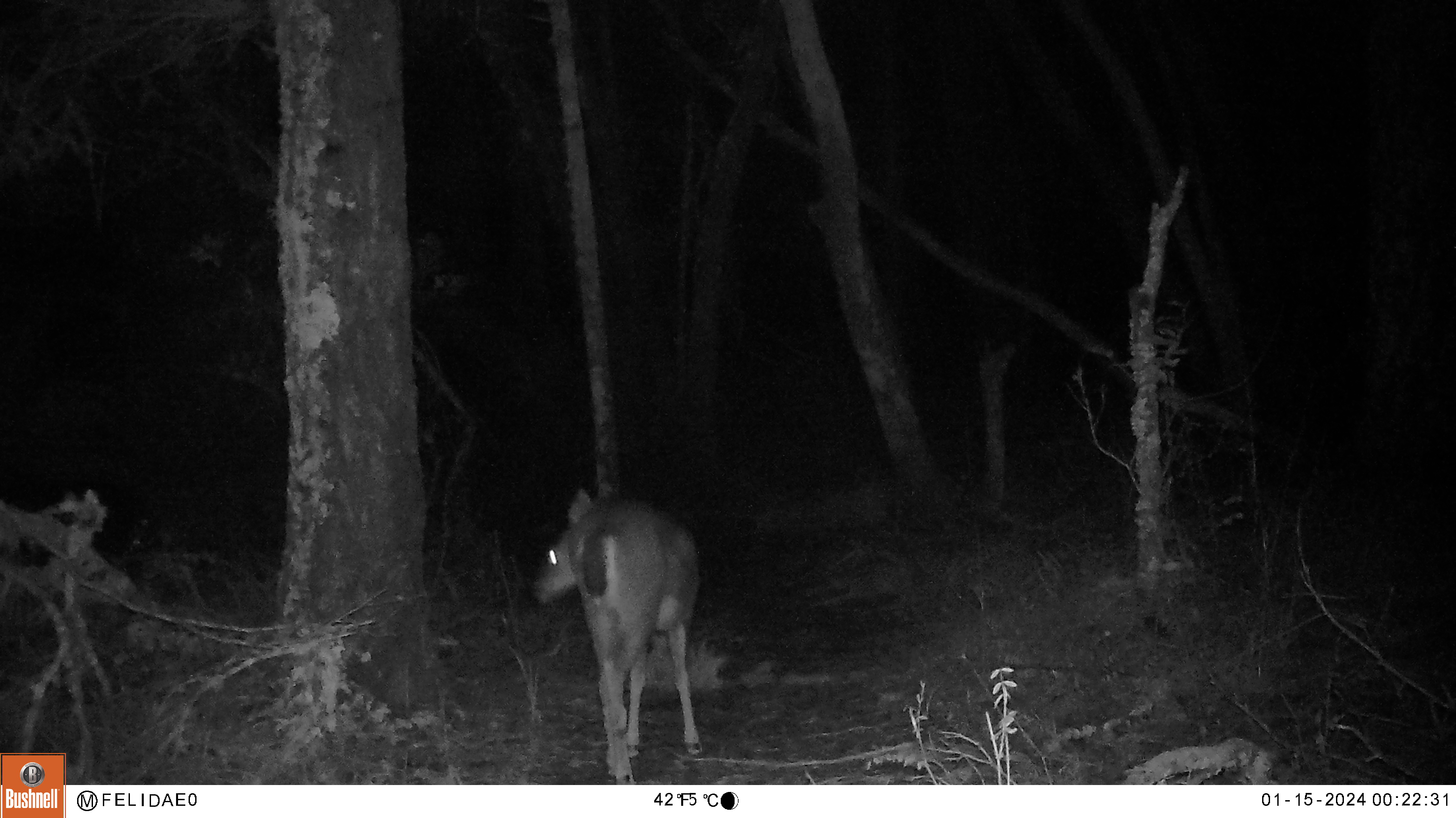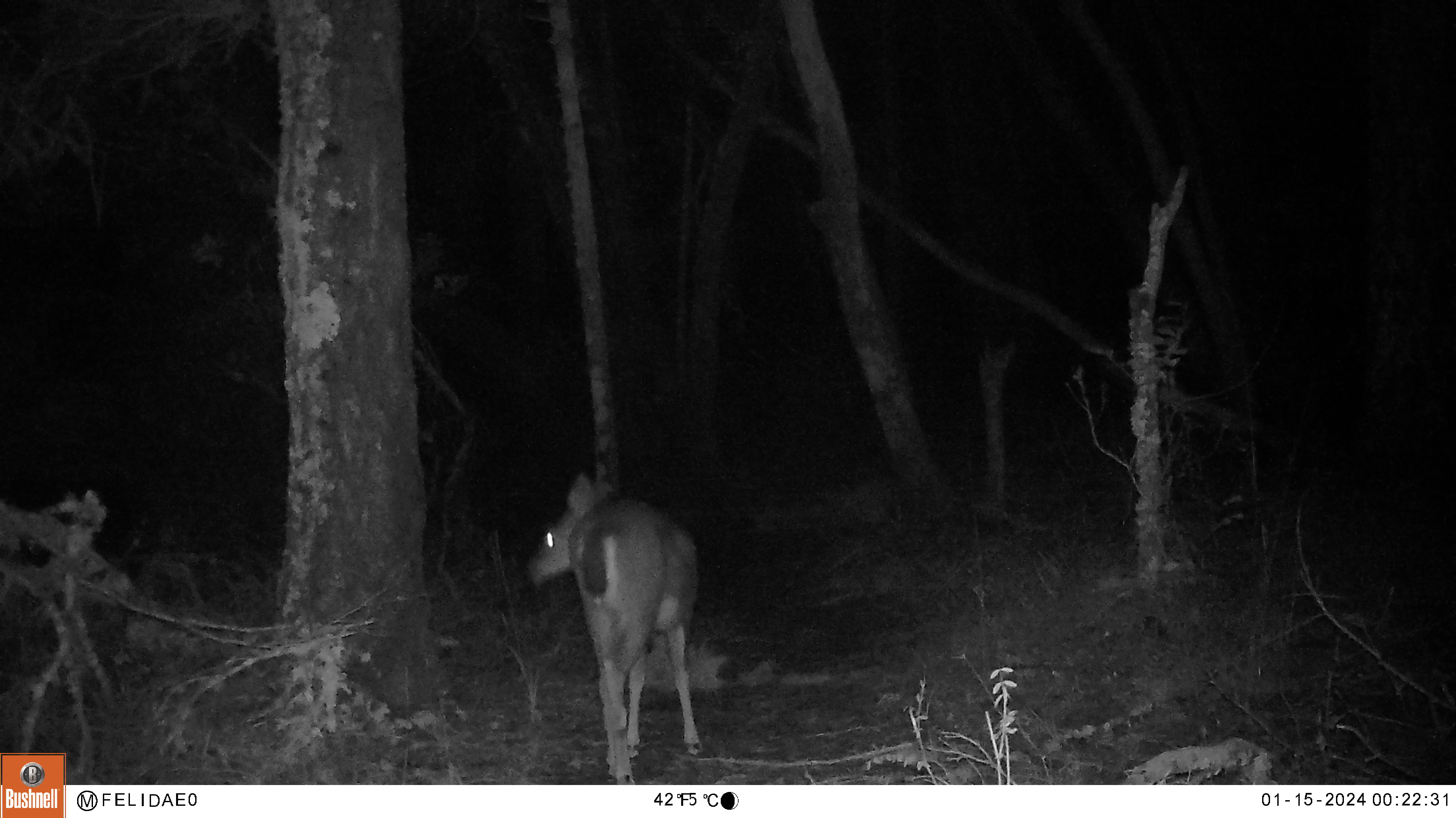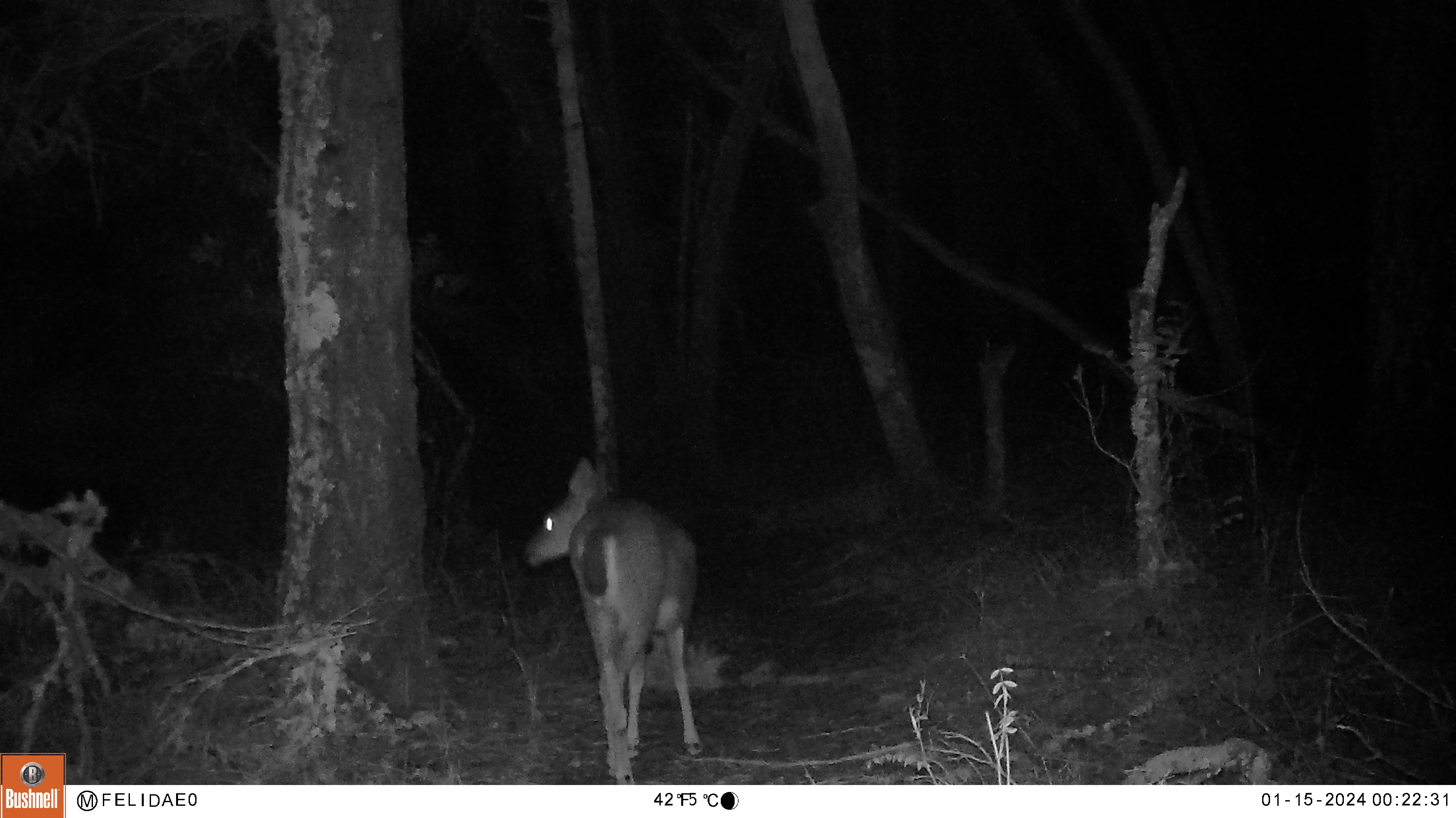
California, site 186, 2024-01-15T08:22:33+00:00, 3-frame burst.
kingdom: Animalia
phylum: Chordata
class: Mammalia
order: Artiodactyla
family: Cervidae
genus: Odocoileus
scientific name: Odocoileus hemionus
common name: mule deer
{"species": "mule deer (Odocoileus hemionus)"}